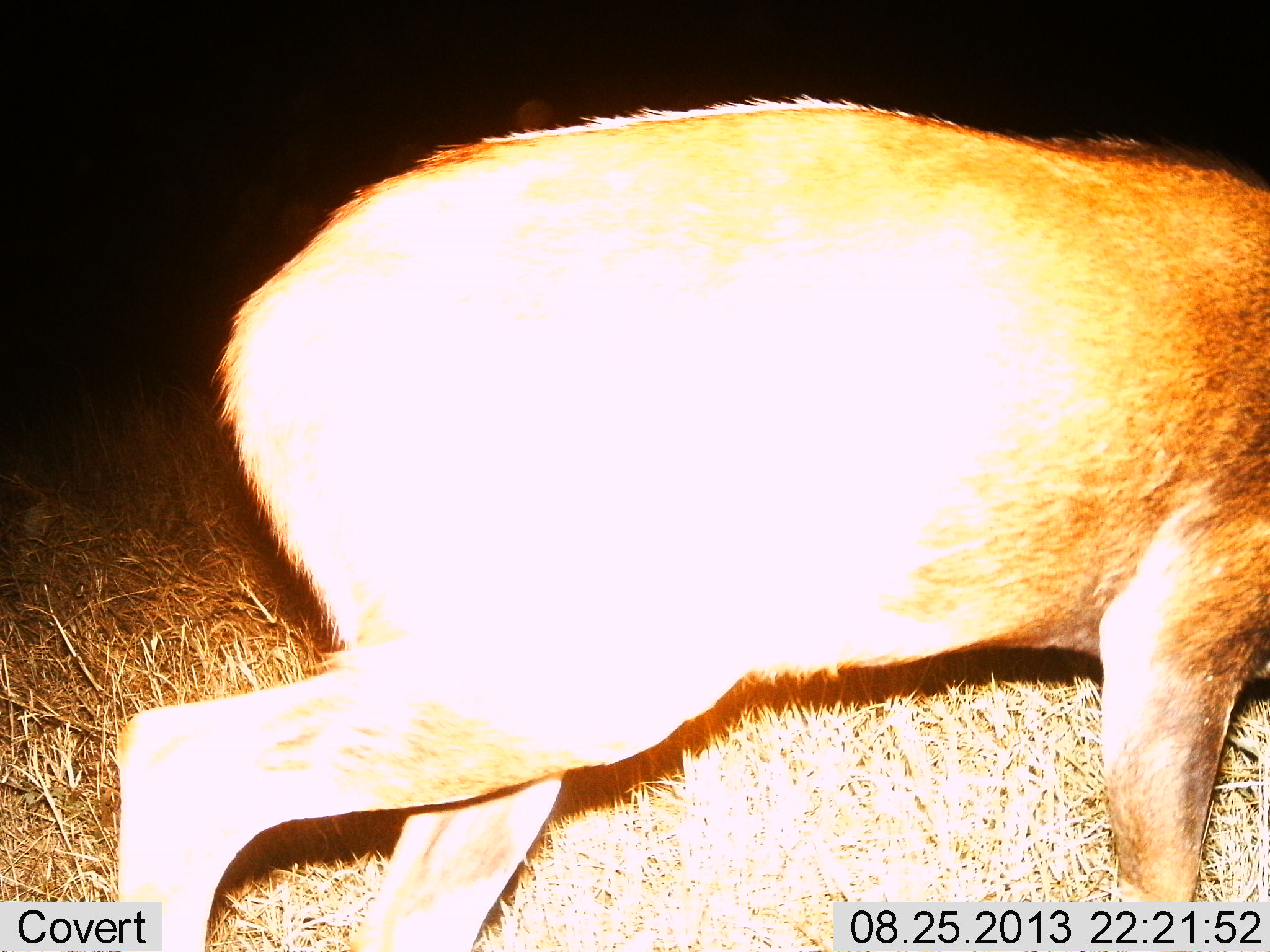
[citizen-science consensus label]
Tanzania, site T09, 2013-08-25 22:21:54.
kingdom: Animalia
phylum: Chordata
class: Mammalia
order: Artiodactyla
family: Bovidae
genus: Redunca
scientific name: Redunca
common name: reedbuck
Reedbuck (Redunca), count 1. Behavior (volunteer vote fractions): standing 22%, resting 0%, moving 78%, interacting 0%. Young present (vote fraction): 0%. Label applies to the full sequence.